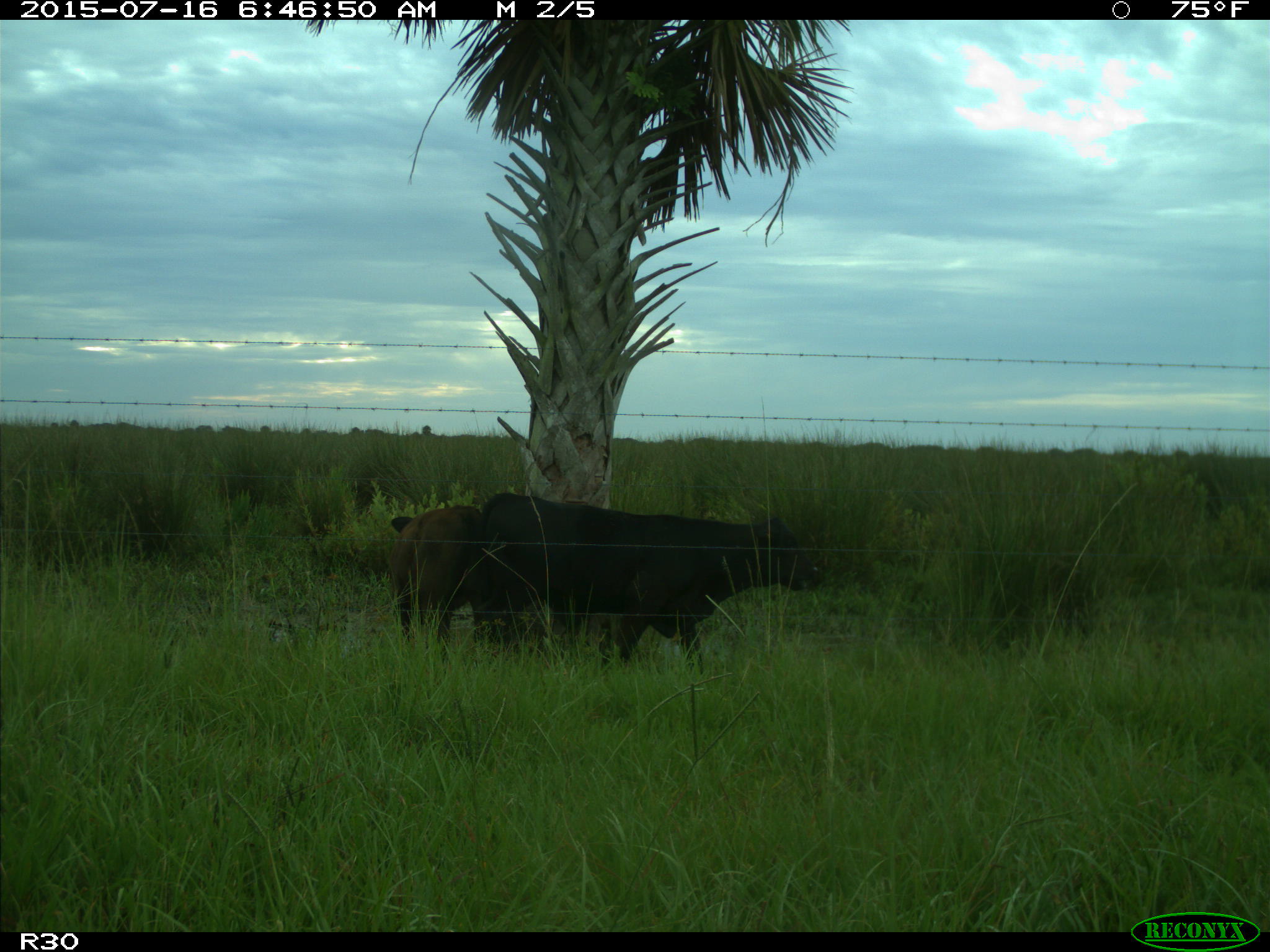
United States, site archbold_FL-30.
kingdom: Animalia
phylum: Chordata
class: Mammalia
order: Artiodactyla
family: Bovidae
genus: Bos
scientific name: Bos taurus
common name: domestic cow